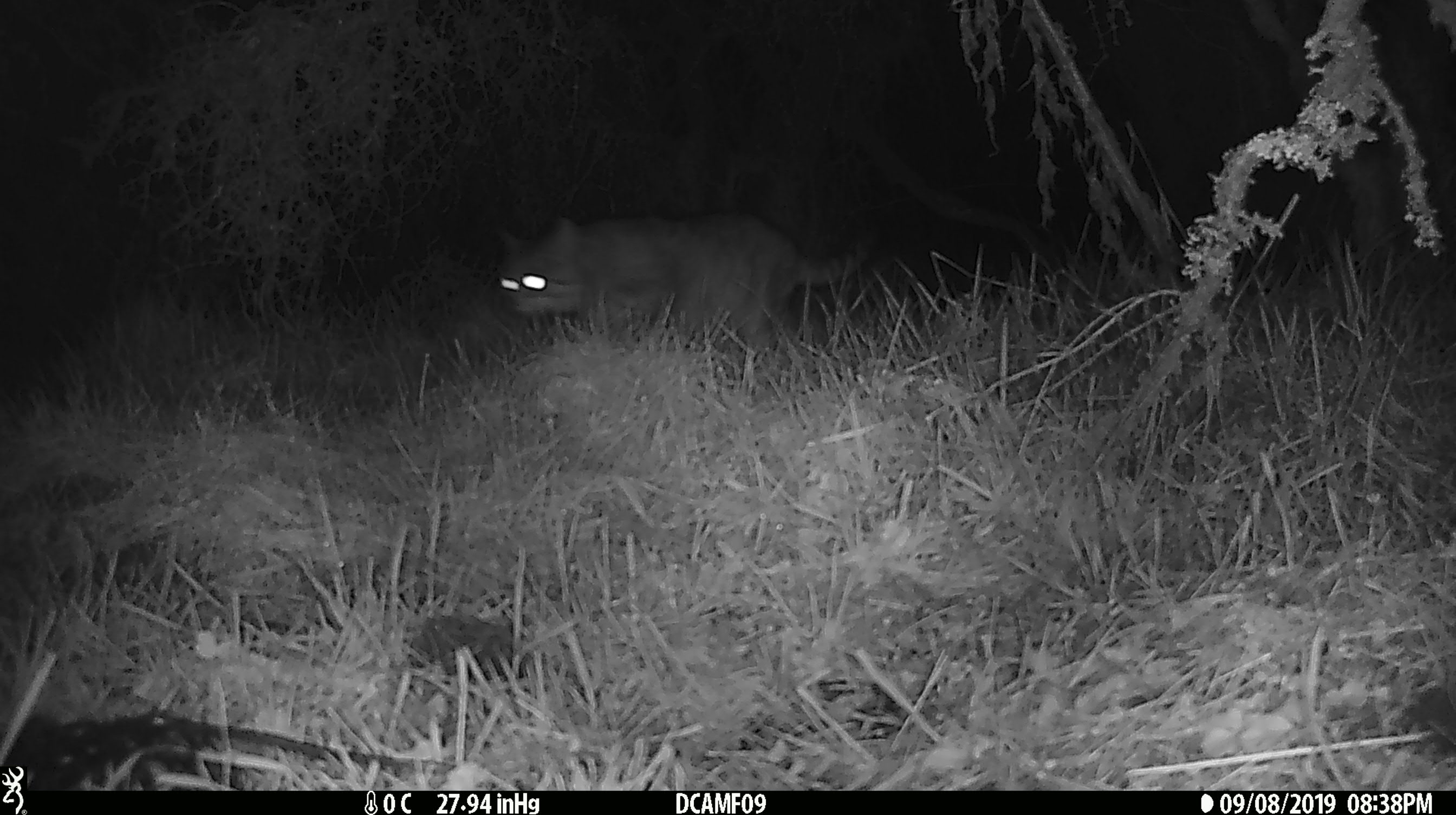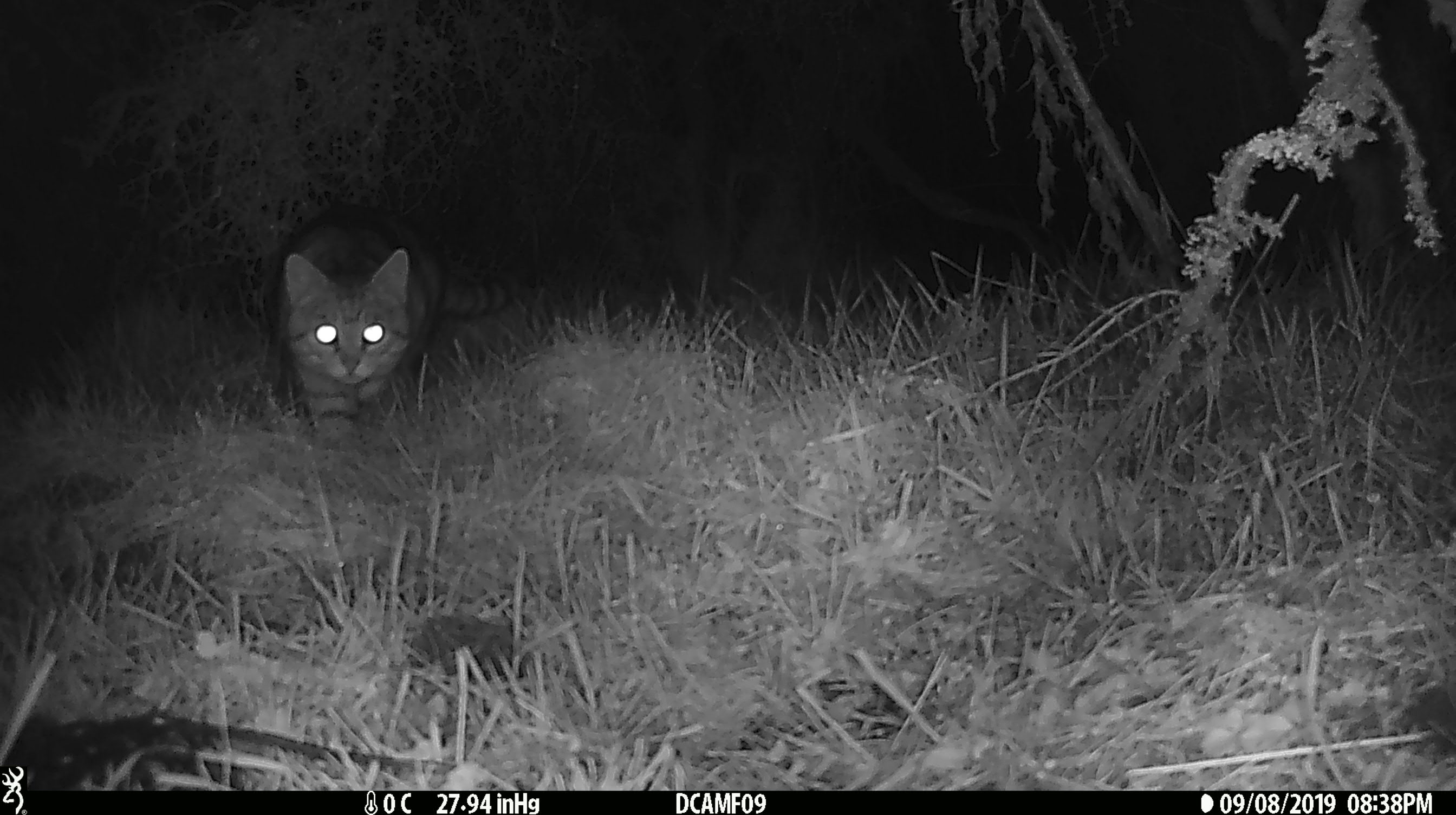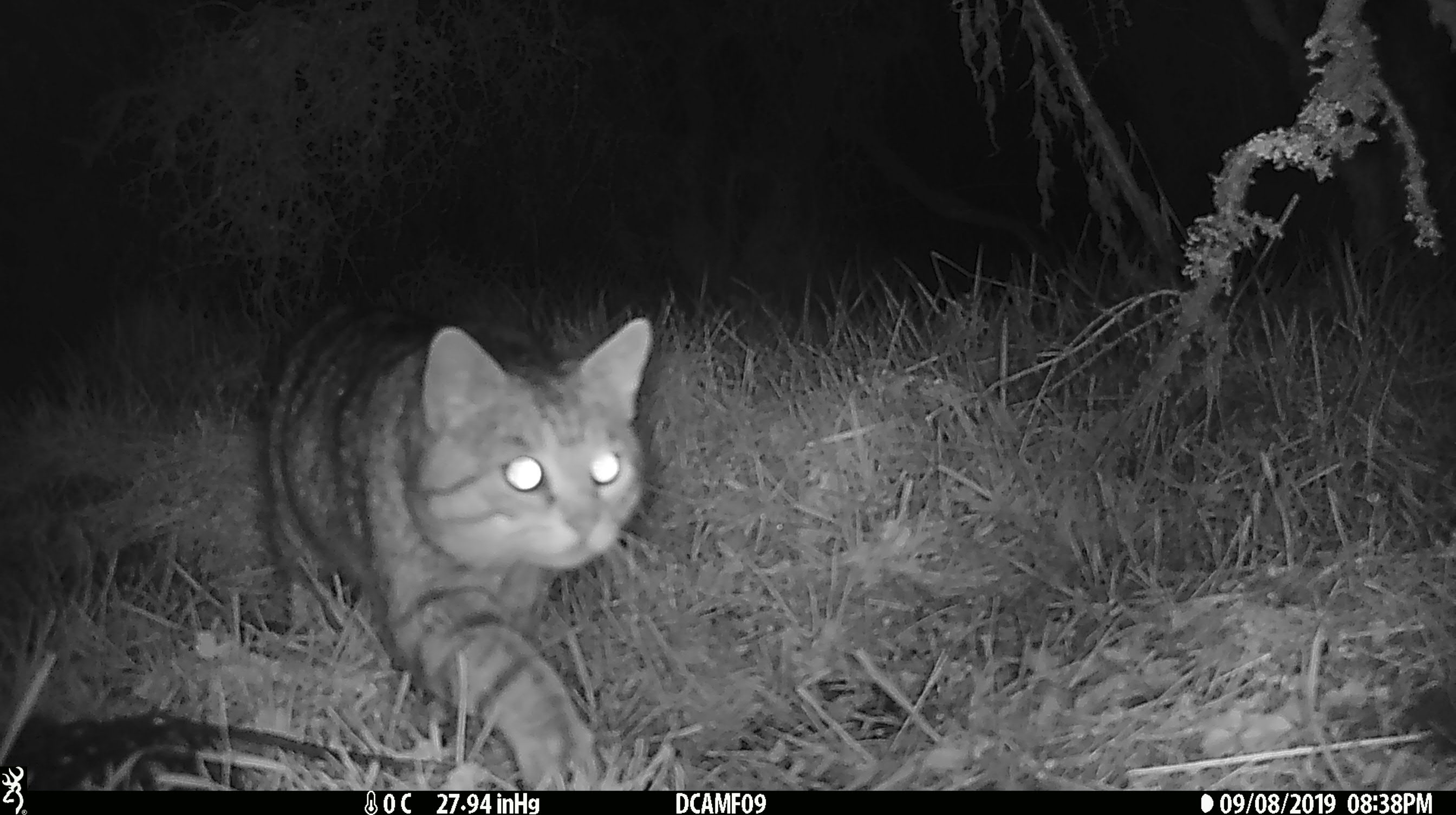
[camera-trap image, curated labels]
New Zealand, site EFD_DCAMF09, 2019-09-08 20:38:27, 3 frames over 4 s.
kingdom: Animalia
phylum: Chordata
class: Mammalia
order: Carnivora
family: Felidae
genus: Felis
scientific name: Felis catus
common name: domestic cat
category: cat